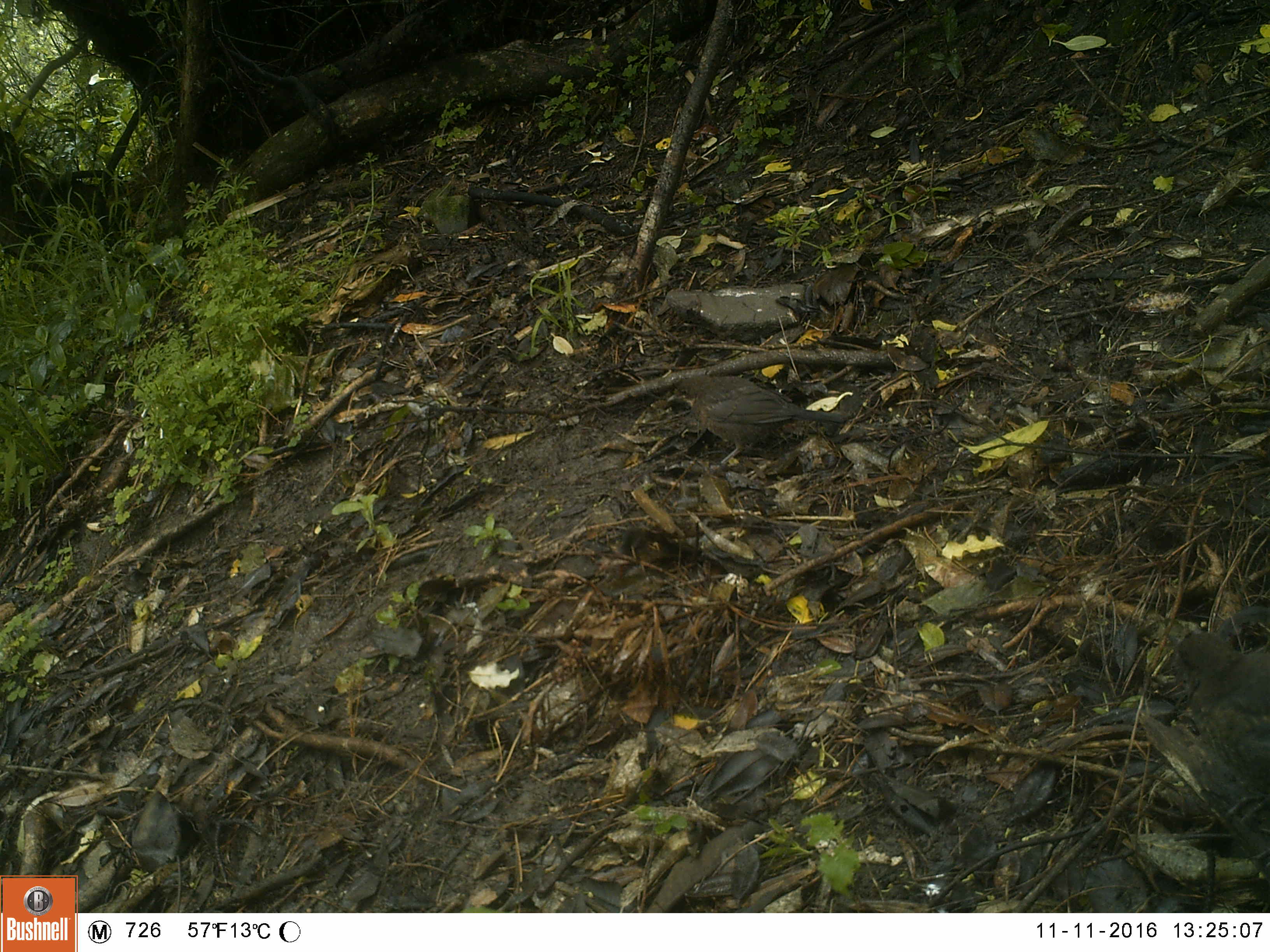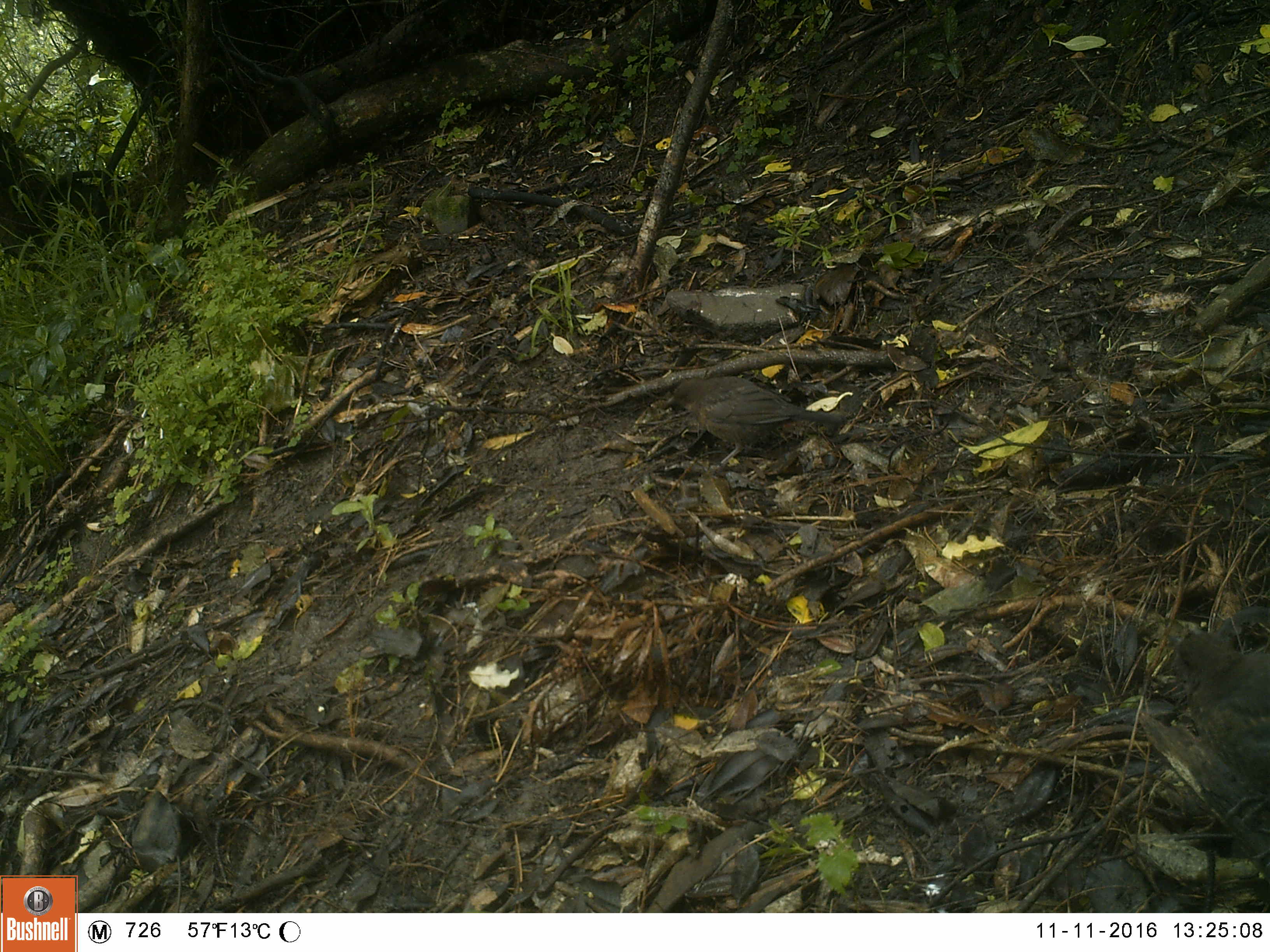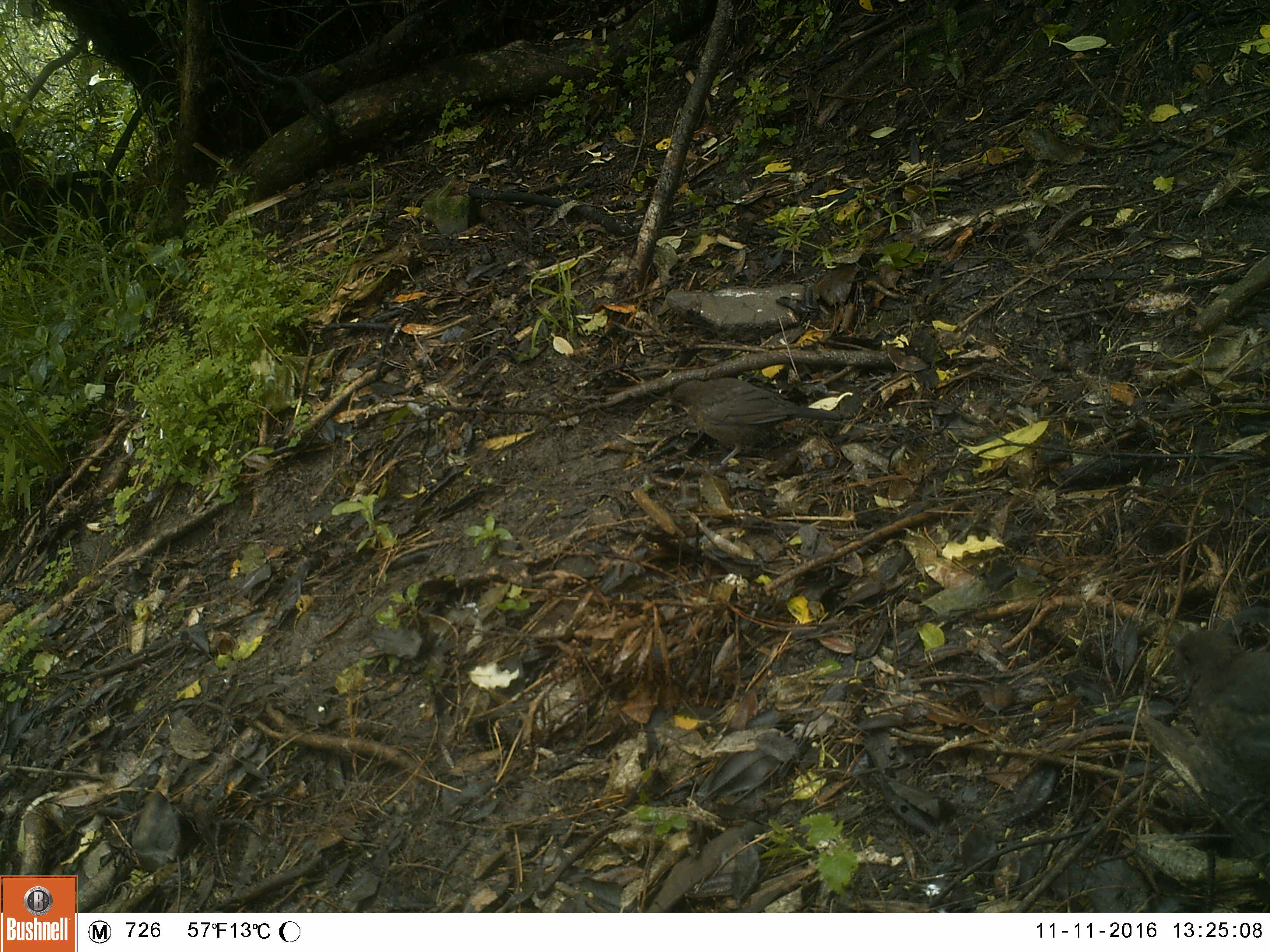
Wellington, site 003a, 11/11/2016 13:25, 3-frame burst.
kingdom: Animalia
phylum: Chordata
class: Aves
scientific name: Aves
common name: bird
Bird (Aves).